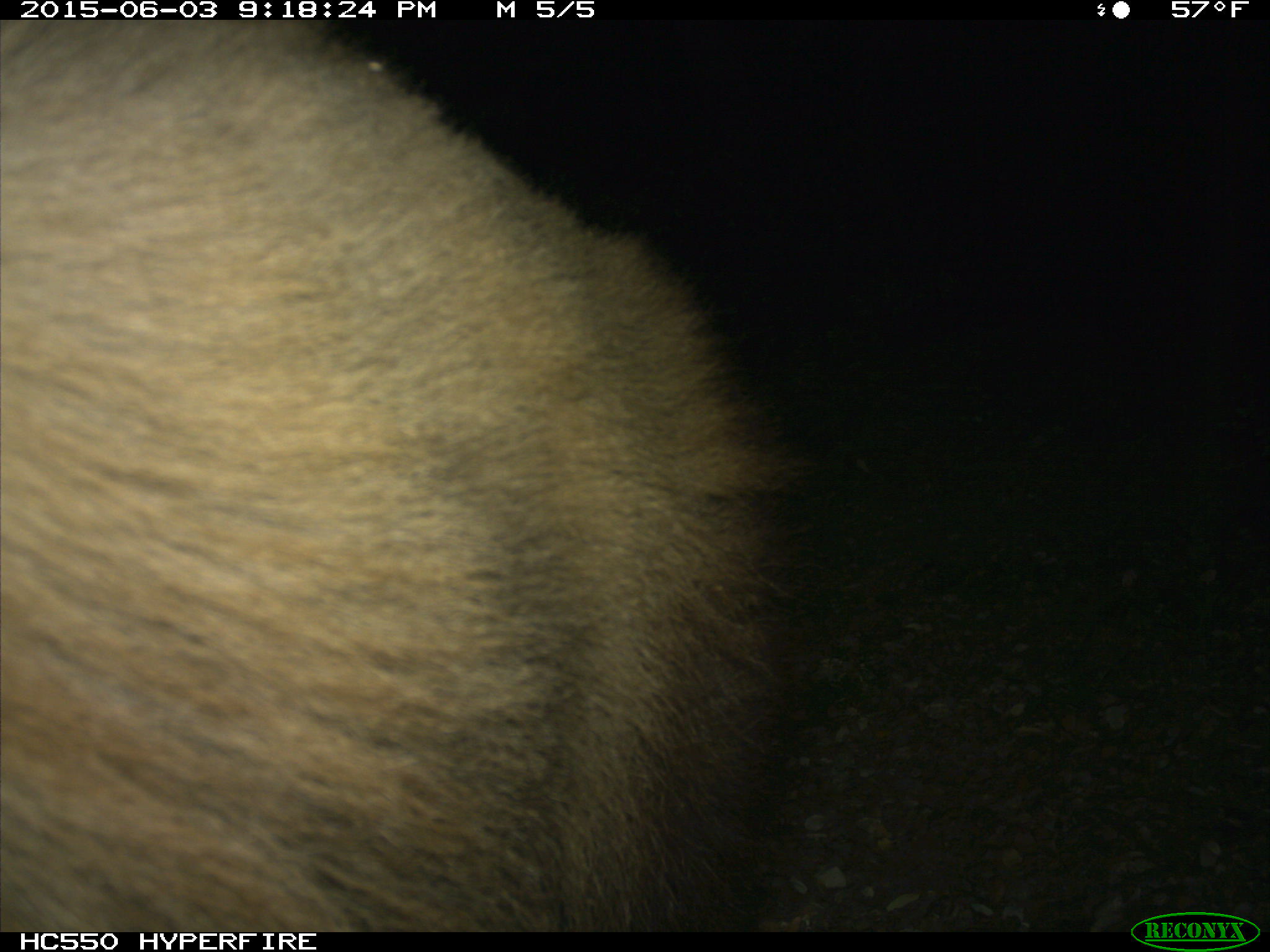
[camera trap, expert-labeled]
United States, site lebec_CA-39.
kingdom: Animalia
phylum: Chordata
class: Mammalia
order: Carnivora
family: Ursidae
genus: Ursus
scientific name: Ursus americanus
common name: american black bear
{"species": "Ursus americanus (american black bear)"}